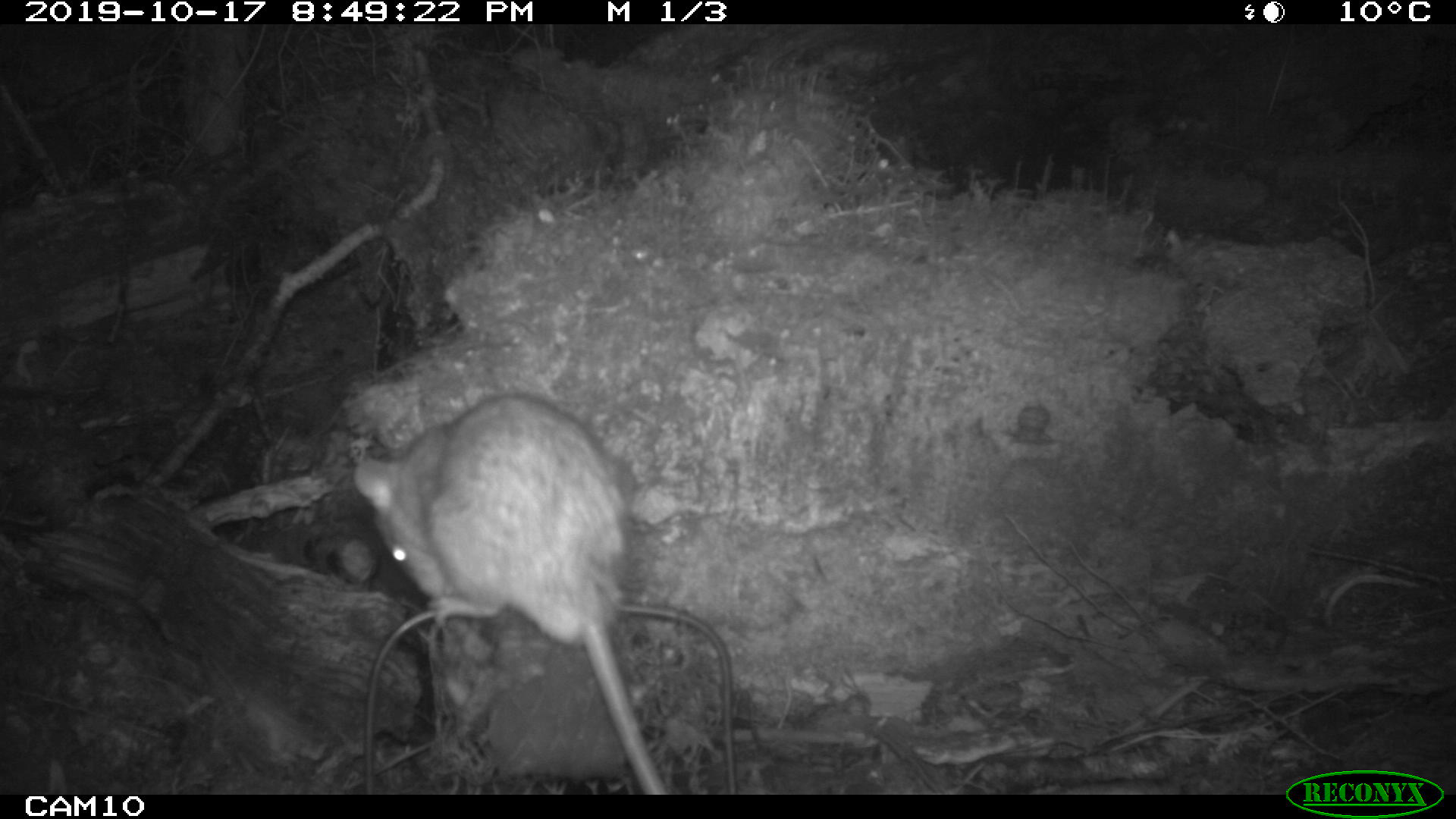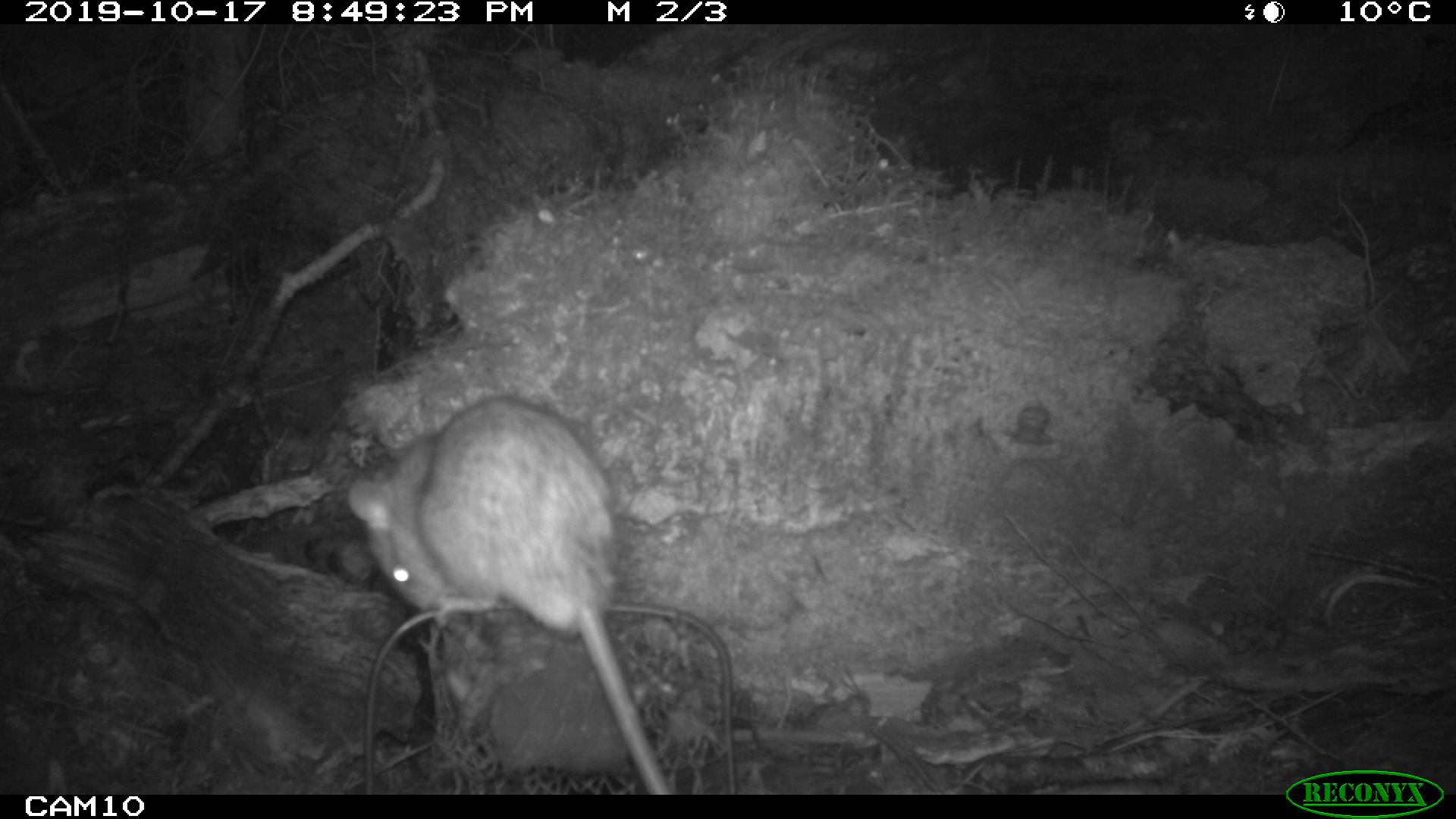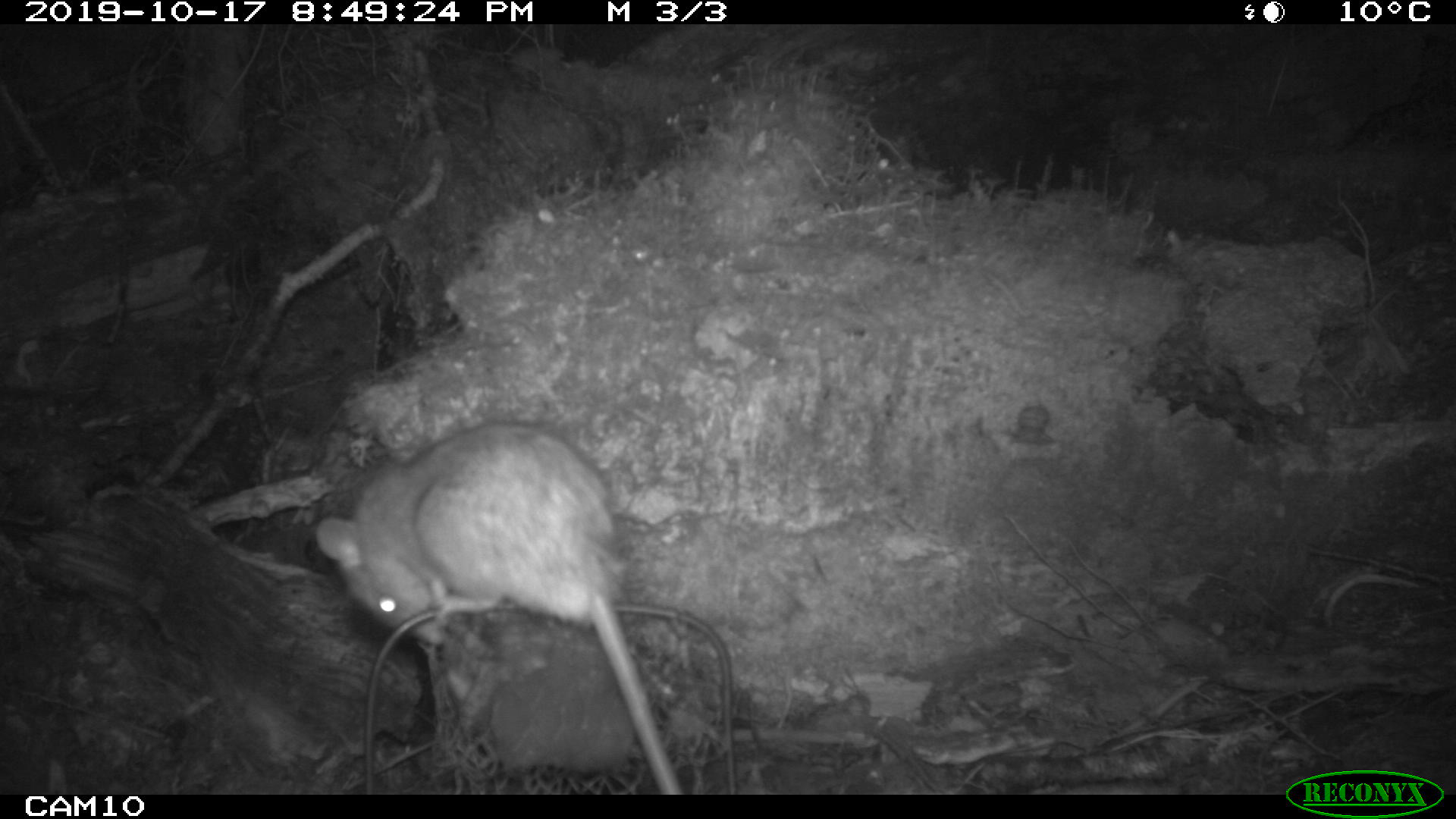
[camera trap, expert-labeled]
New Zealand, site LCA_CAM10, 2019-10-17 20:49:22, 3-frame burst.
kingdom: Animalia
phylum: Chordata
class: Mammalia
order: Rodentia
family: Muridae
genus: Rattus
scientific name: Rattus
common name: rat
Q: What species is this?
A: Rat (Rattus).